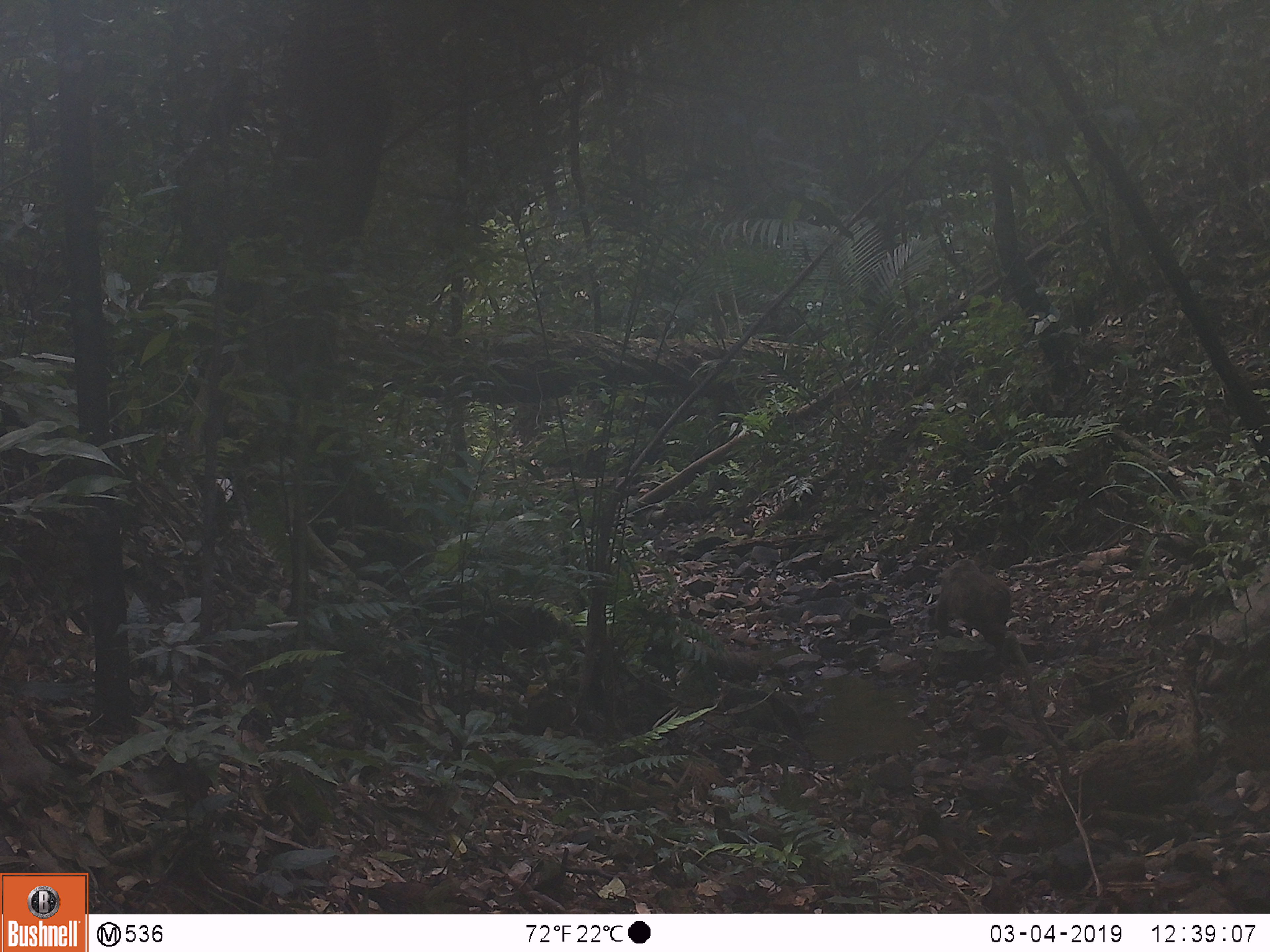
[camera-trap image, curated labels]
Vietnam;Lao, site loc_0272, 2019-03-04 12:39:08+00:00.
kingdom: Animalia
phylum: Chordata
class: Mammalia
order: Primates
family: Cercopithecidae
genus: Macaca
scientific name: Macaca arctoides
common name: stump-tailed macaque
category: stump tailed macaque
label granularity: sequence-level